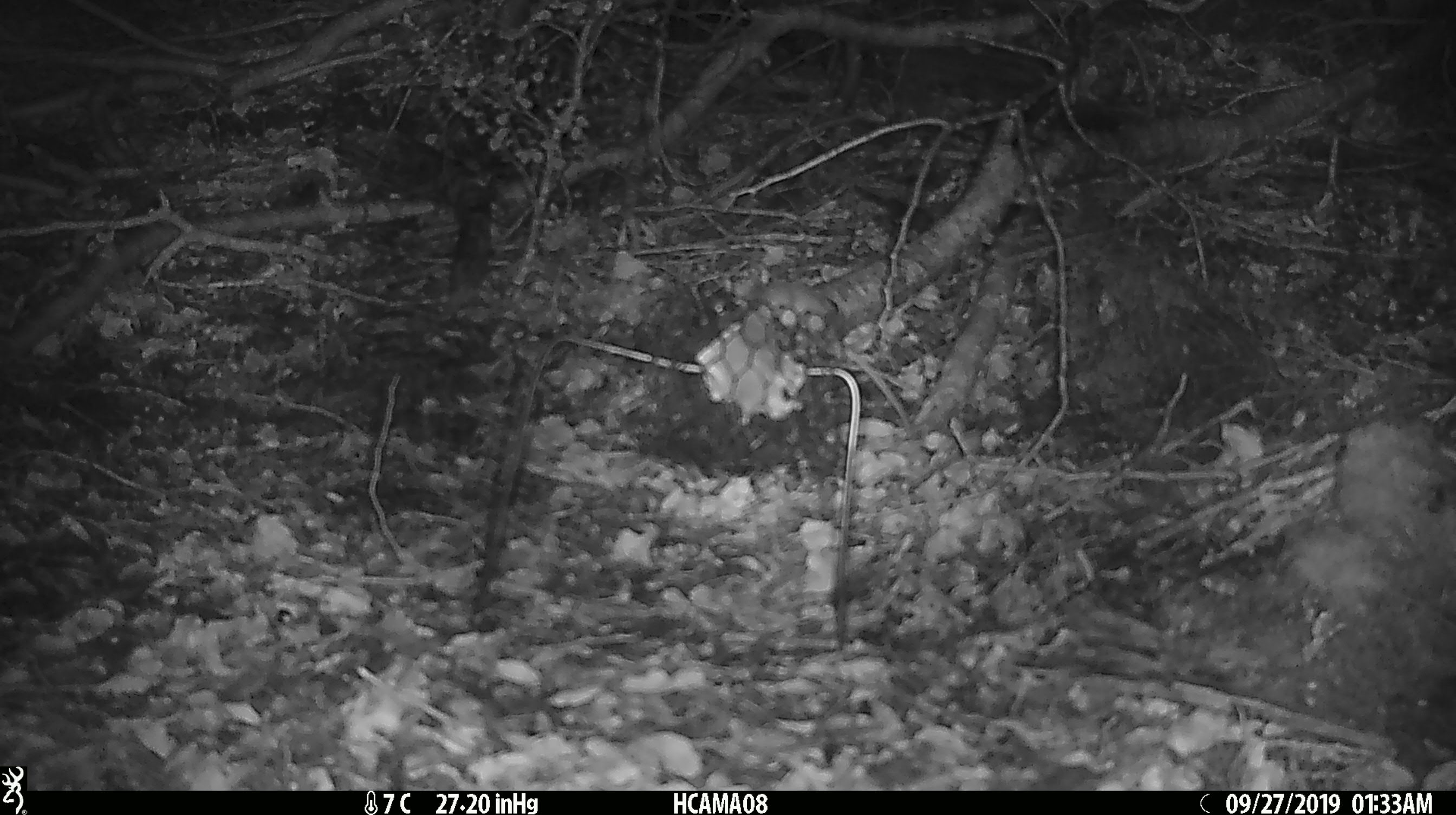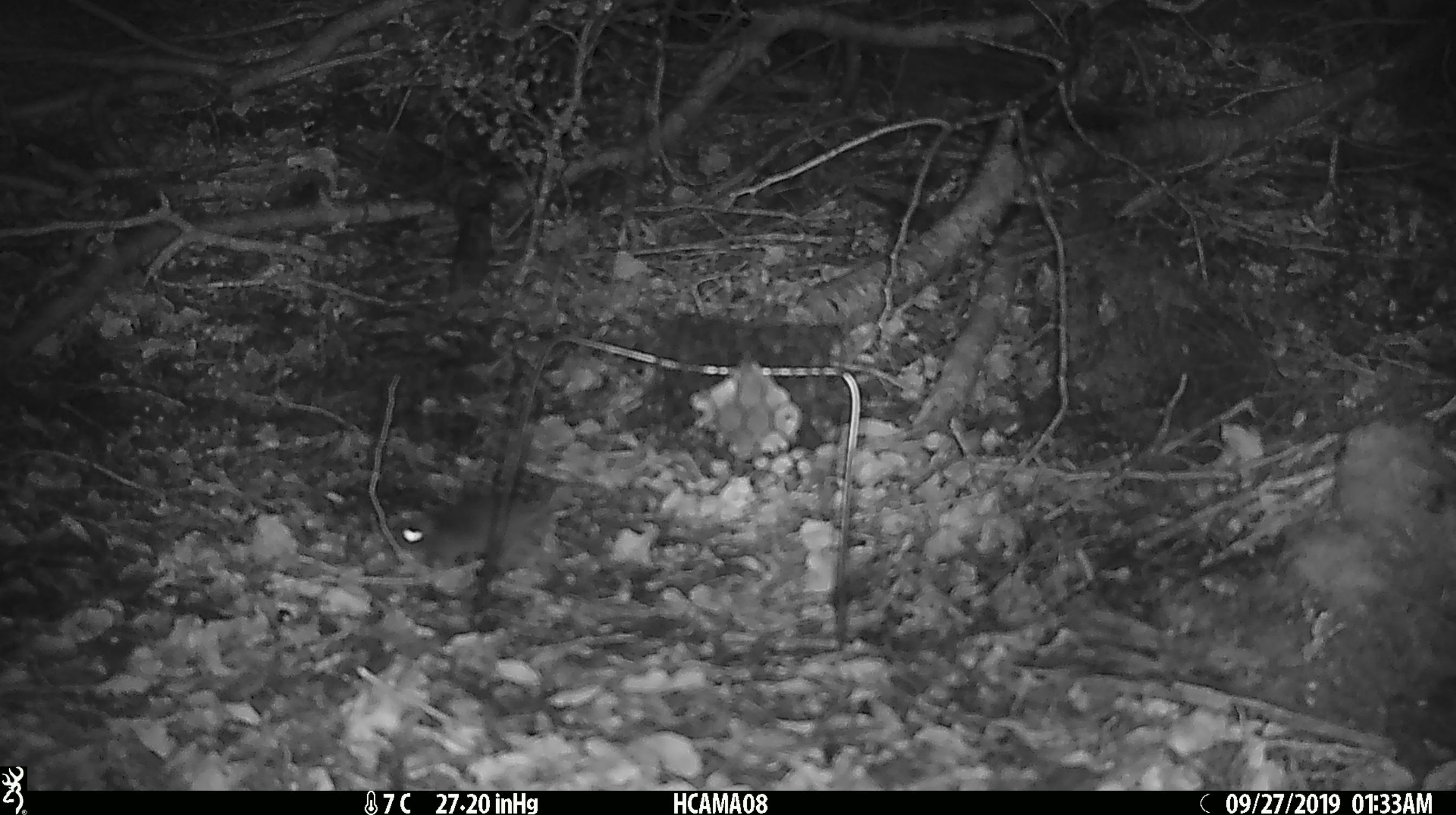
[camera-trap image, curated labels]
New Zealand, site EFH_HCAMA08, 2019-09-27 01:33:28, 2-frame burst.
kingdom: Animalia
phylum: Chordata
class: Mammalia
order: Rodentia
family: Muridae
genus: Mus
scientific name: Mus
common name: mouse